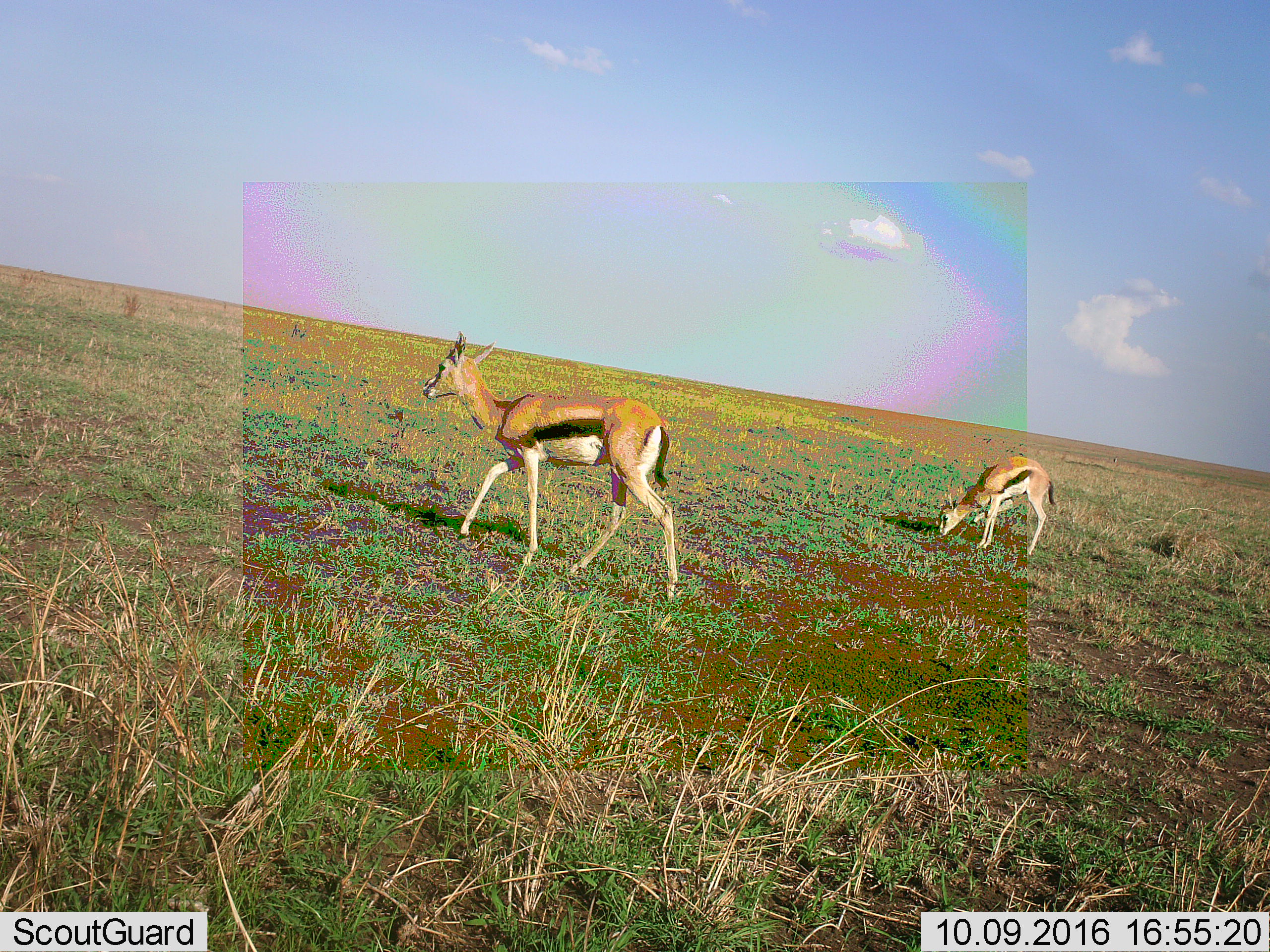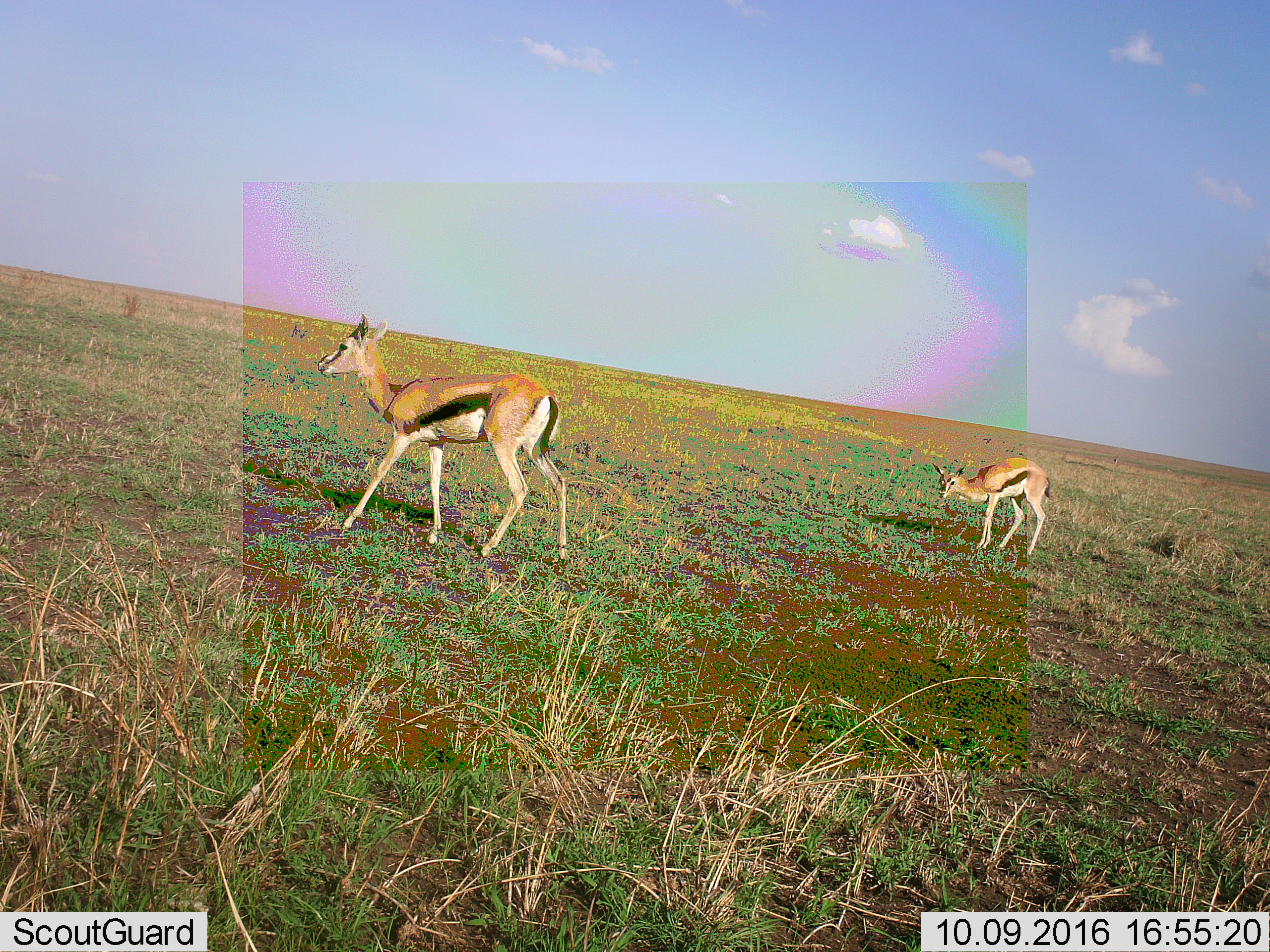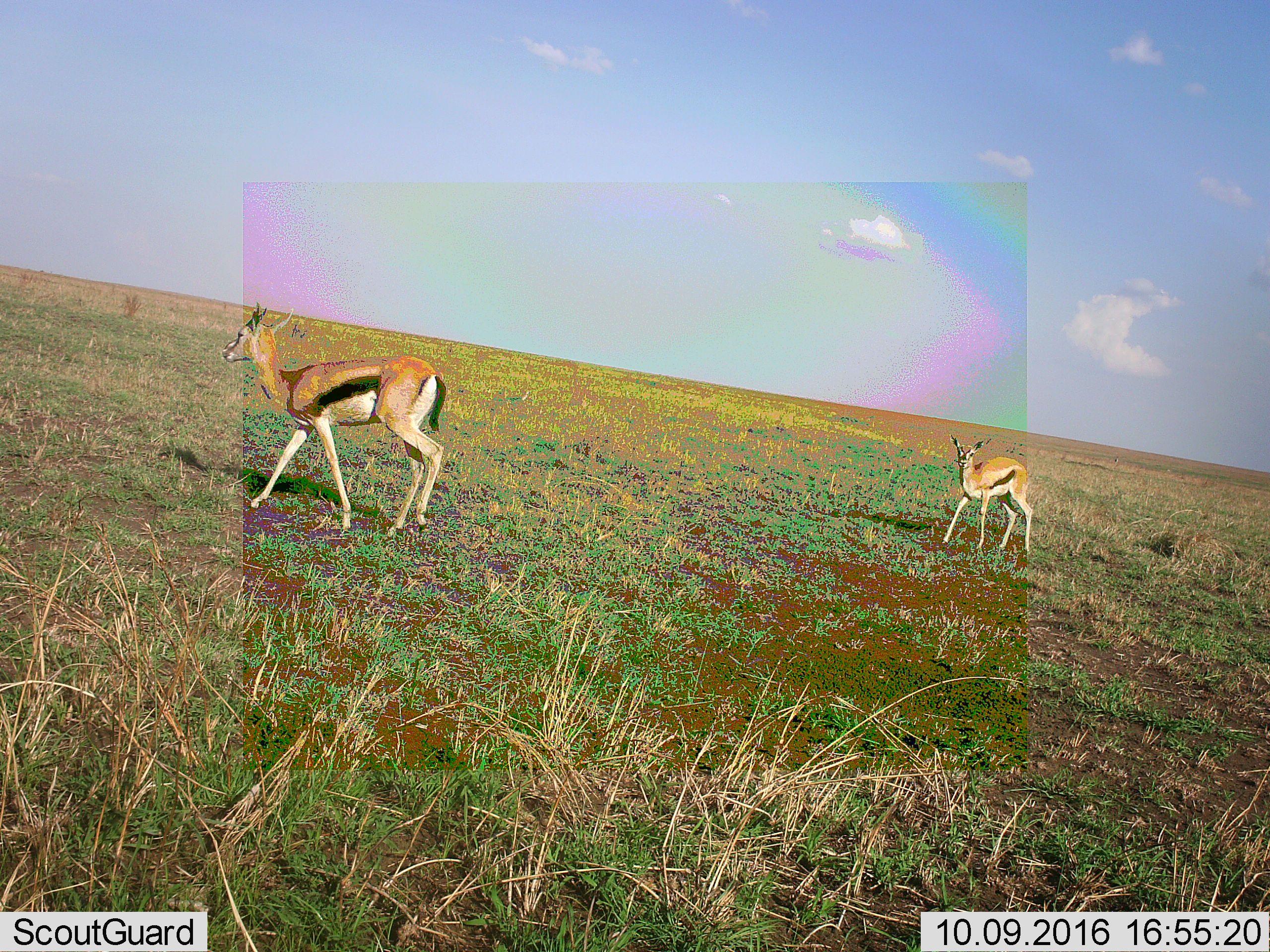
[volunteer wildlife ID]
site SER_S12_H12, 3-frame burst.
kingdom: Animalia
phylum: Chordata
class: Mammalia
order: Artiodactyla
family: Bovidae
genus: Eudorcas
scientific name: Eudorcas thomsonii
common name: thomson's gazelle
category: gazellethomsons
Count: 2.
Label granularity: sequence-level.